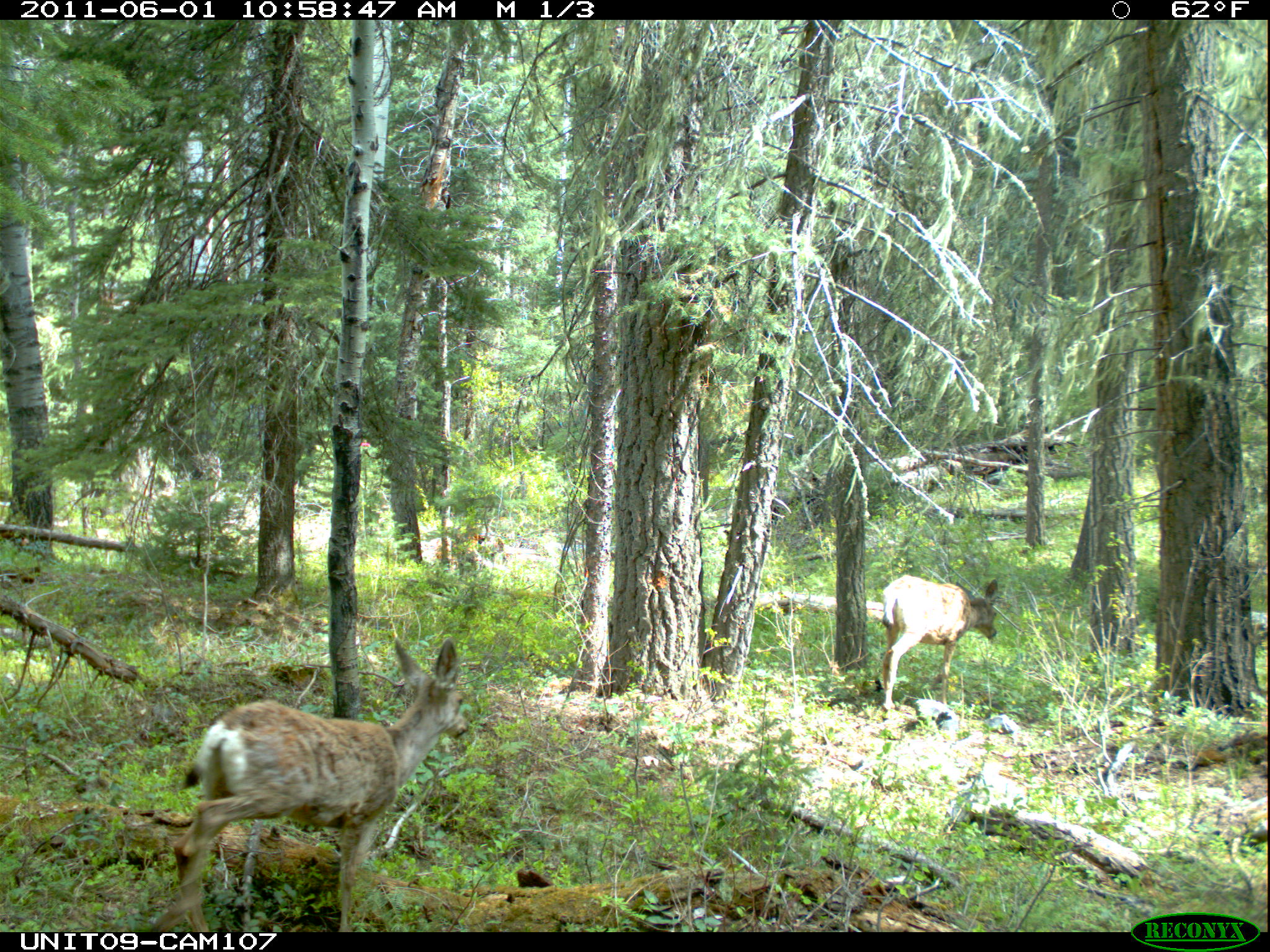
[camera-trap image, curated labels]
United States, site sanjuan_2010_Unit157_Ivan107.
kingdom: Animalia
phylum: Chordata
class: Mammalia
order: Artiodactyla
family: Cervidae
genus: Odocoileus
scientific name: Odocoileus hemionus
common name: mule deer